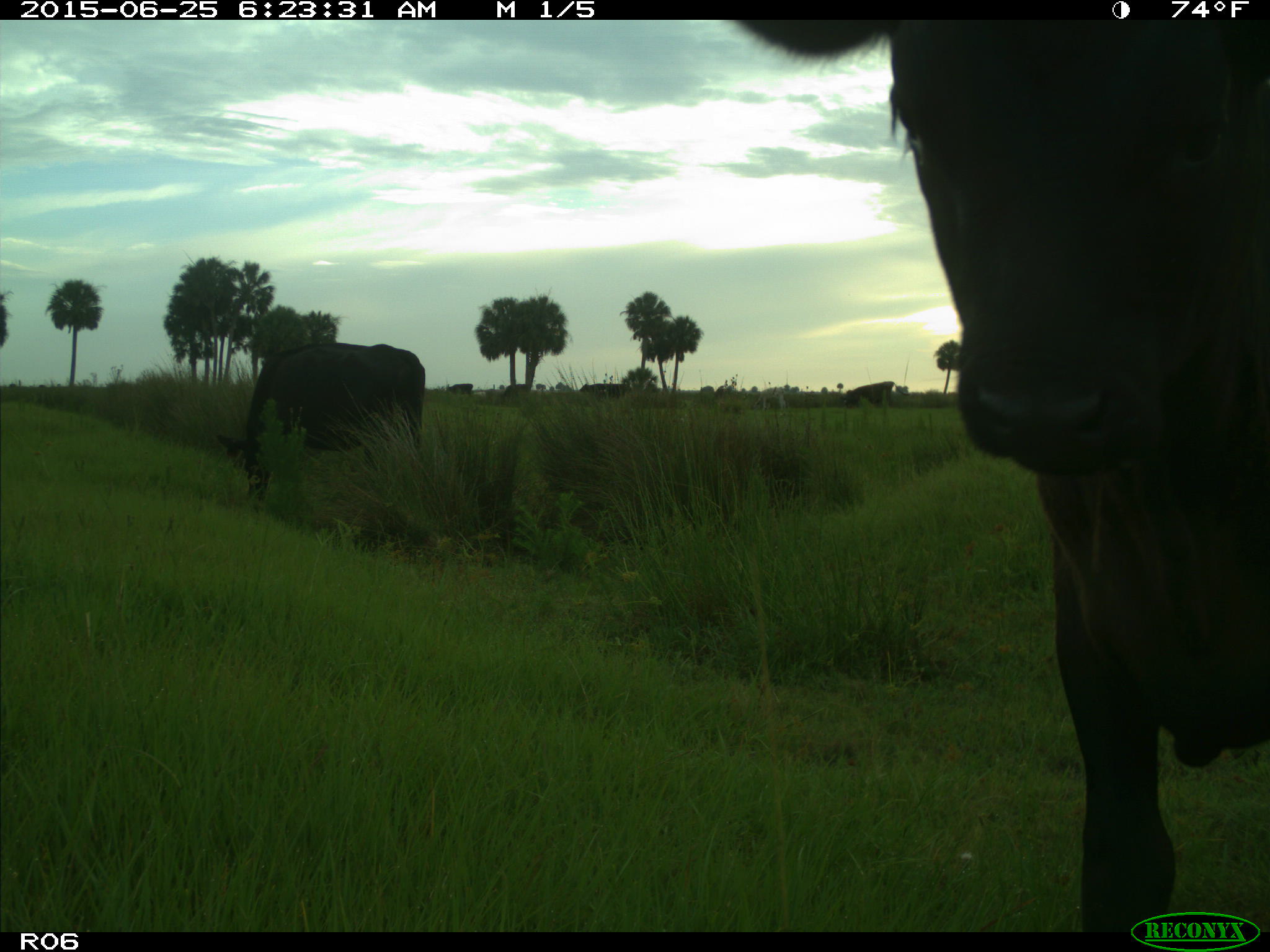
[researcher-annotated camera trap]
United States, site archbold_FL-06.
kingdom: Animalia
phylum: Chordata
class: Mammalia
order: Artiodactyla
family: Bovidae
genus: Bos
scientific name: Bos taurus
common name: domestic cow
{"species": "Bos taurus (domestic cow)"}